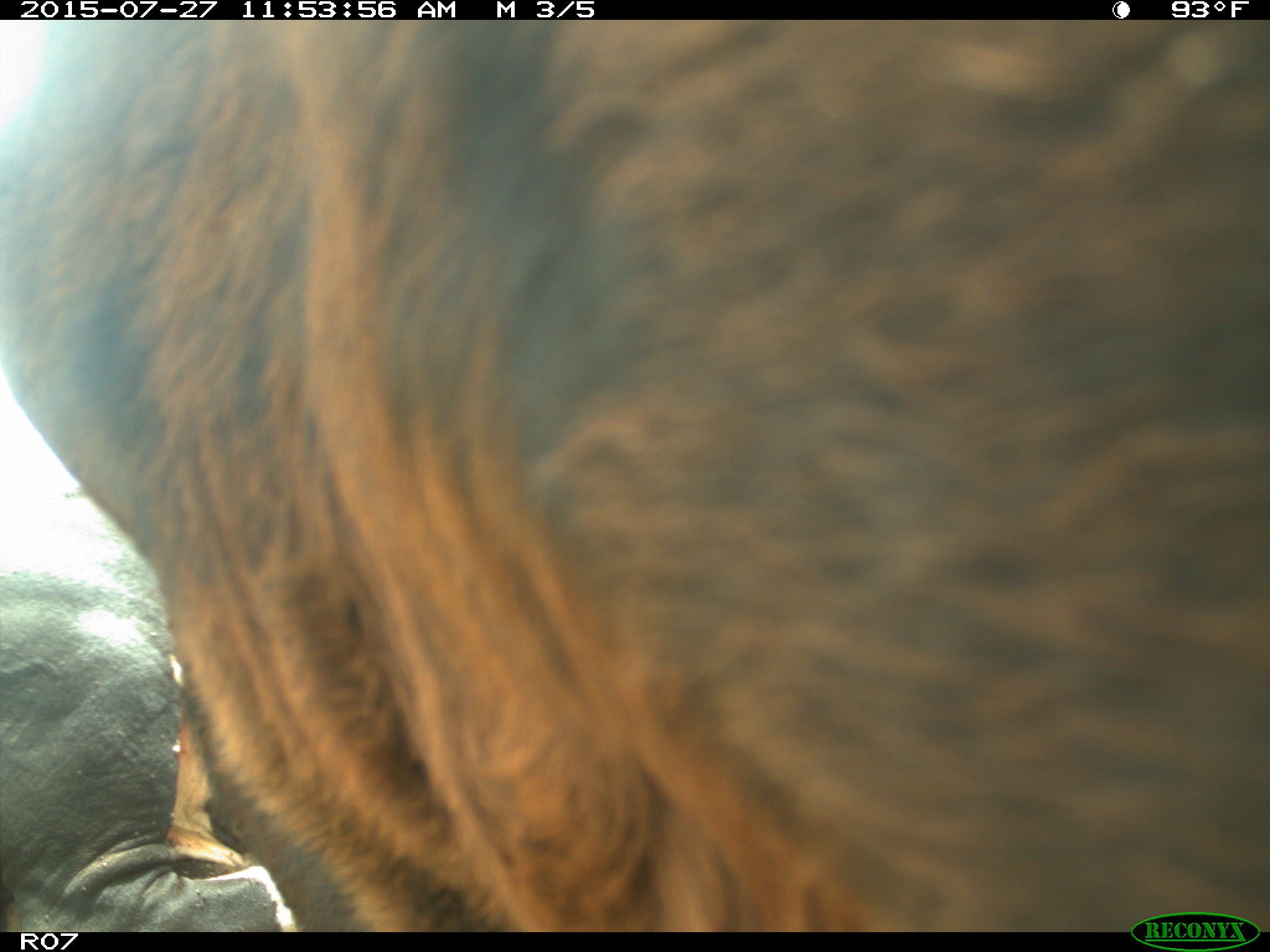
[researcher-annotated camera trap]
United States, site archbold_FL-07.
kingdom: Animalia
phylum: Chordata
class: Mammalia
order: Artiodactyla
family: Bovidae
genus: Bos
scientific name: Bos taurus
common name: domestic cow